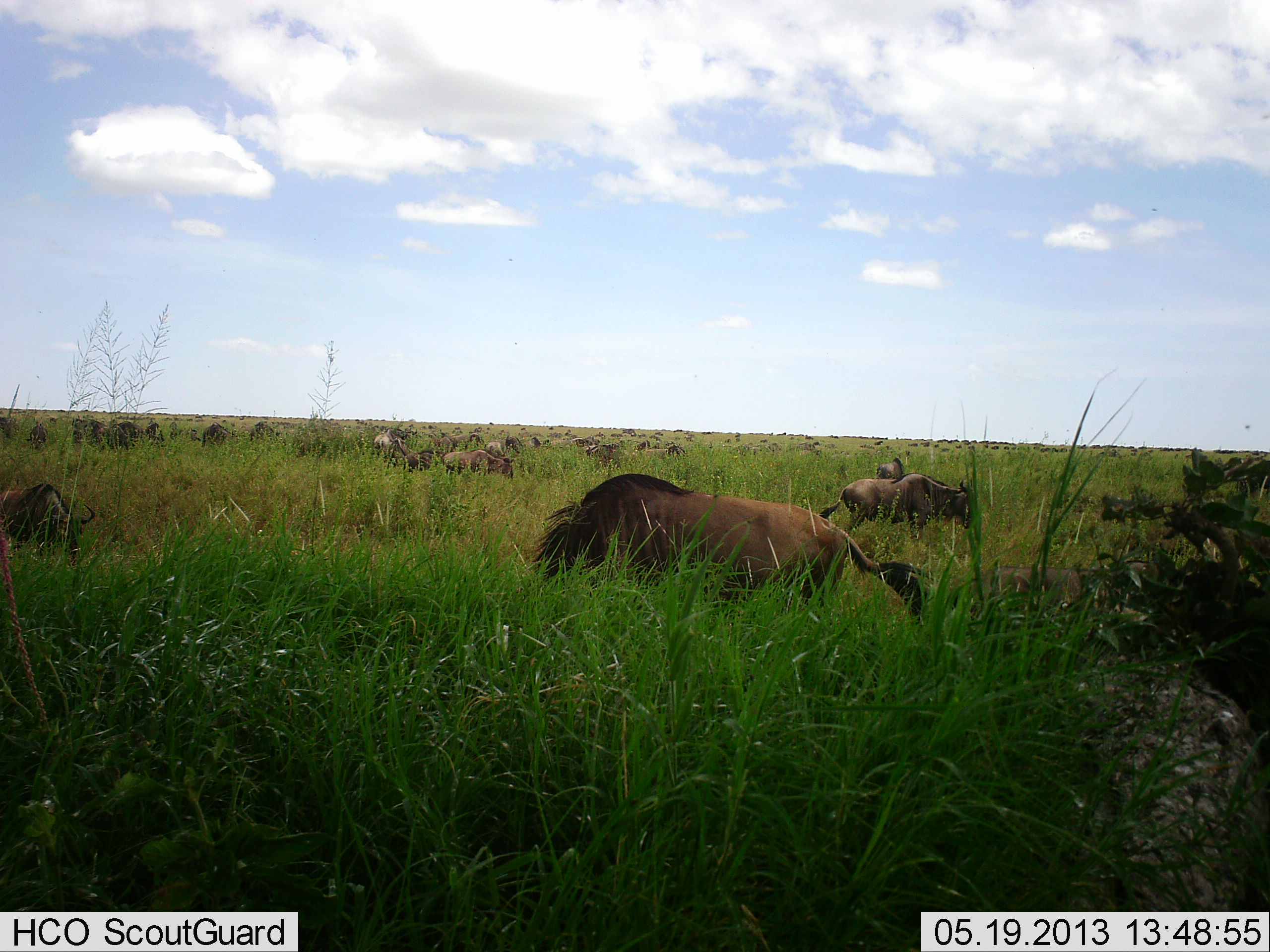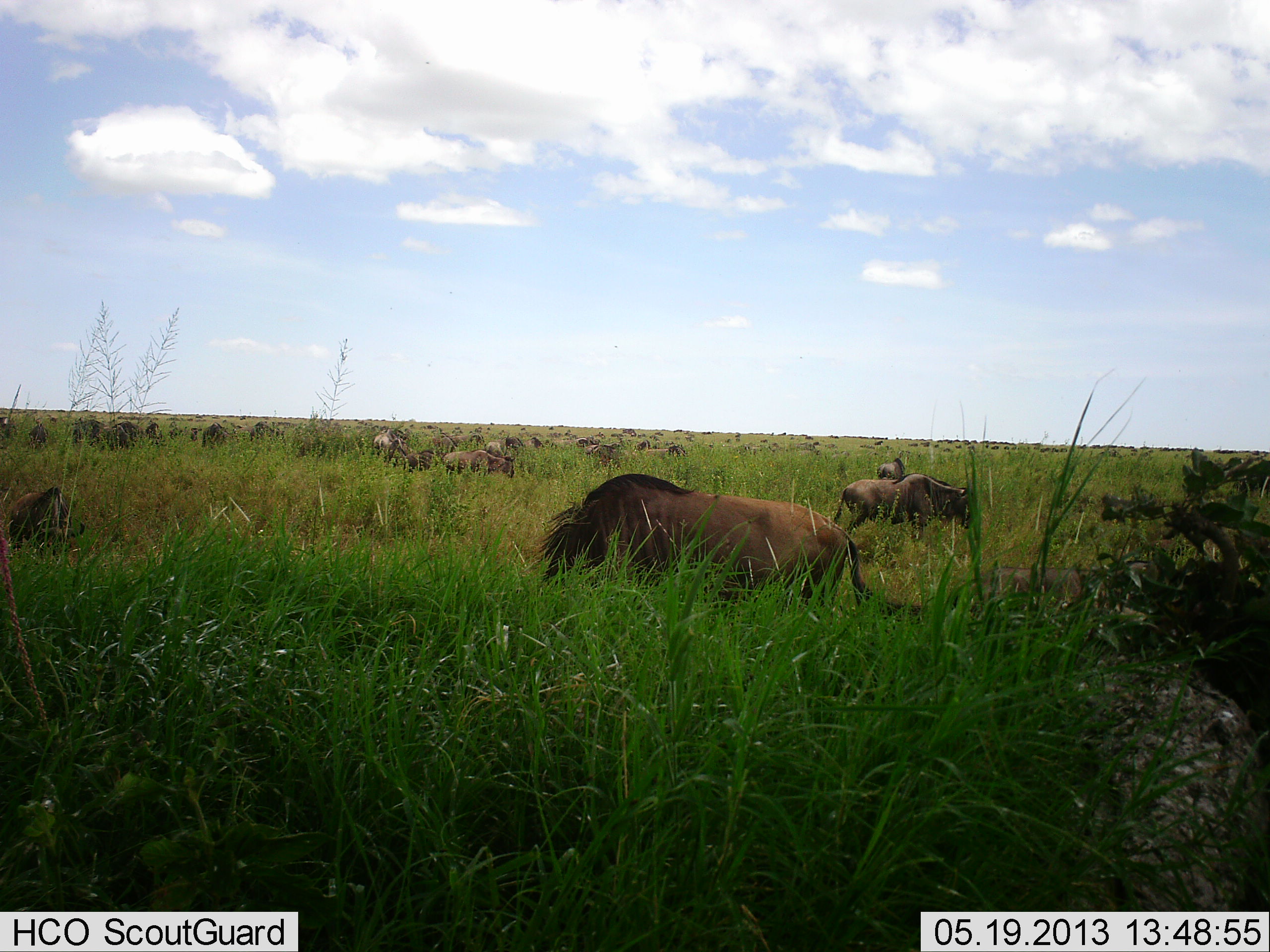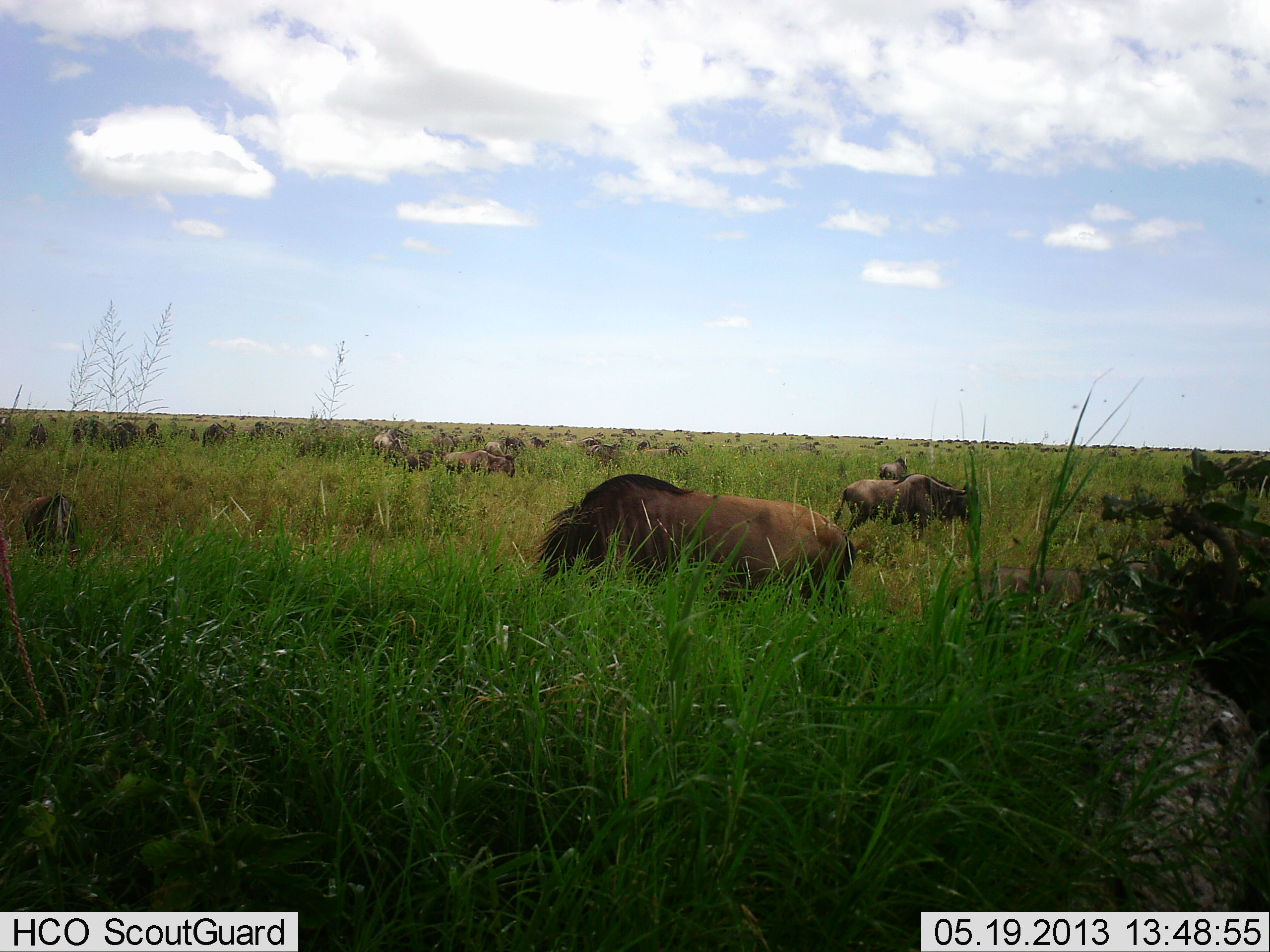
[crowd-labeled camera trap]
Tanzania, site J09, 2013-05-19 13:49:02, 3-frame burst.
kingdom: Animalia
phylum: Chordata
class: Mammalia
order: Artiodactyla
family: Bovidae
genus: Connochaetes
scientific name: Connochaetes taurinus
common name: blue wildebeest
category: wildebeest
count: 51+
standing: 44%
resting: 25%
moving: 44%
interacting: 25%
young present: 0%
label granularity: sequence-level